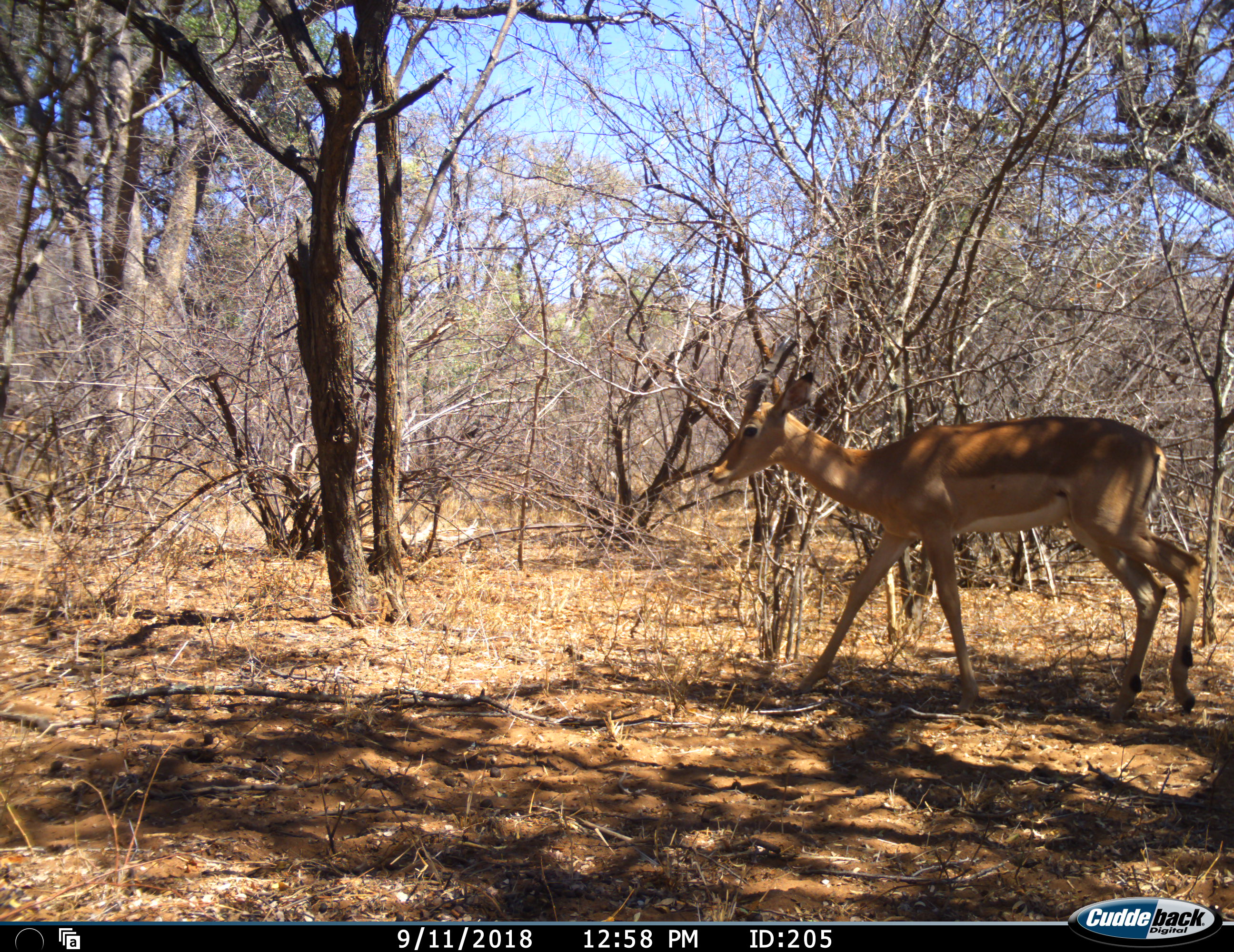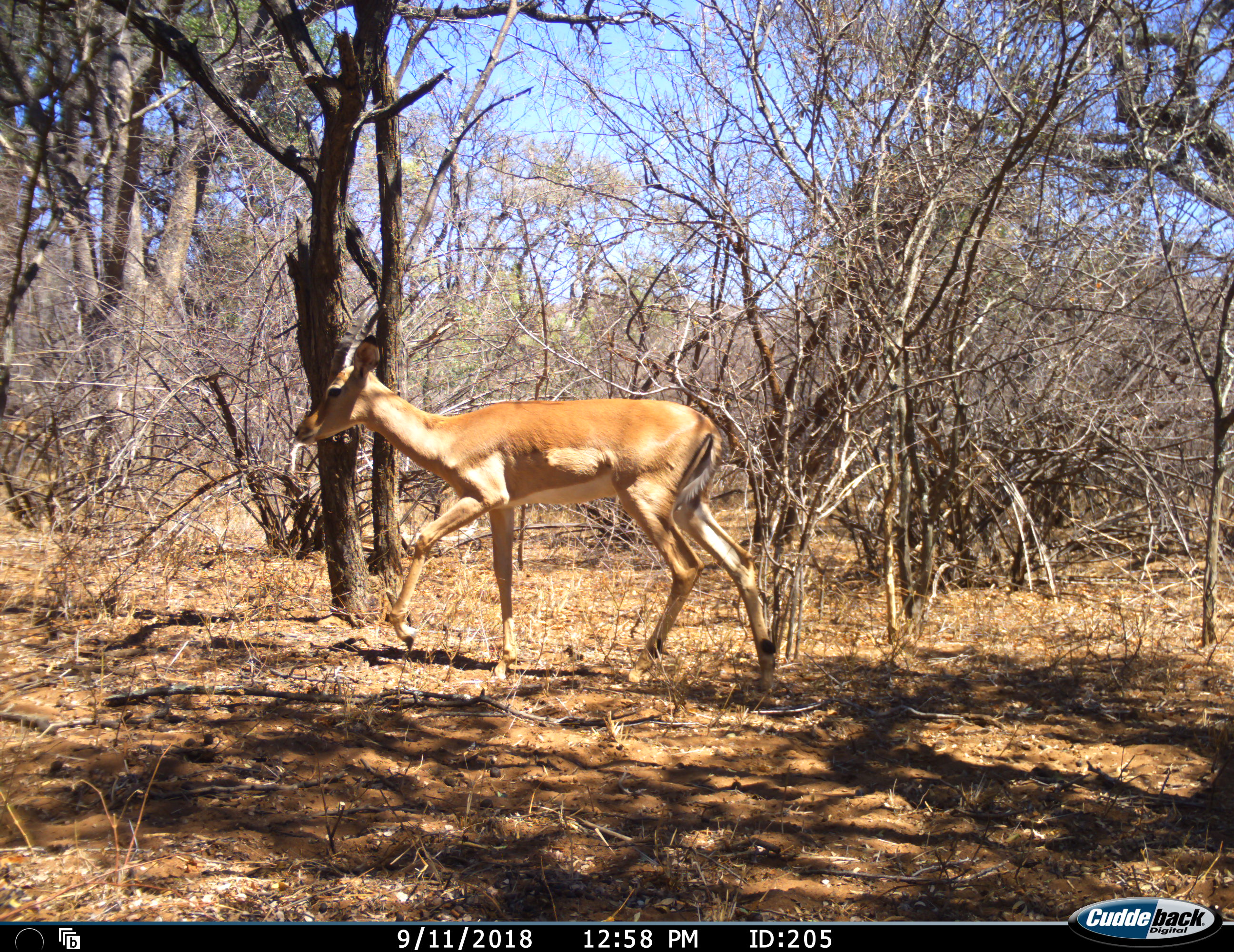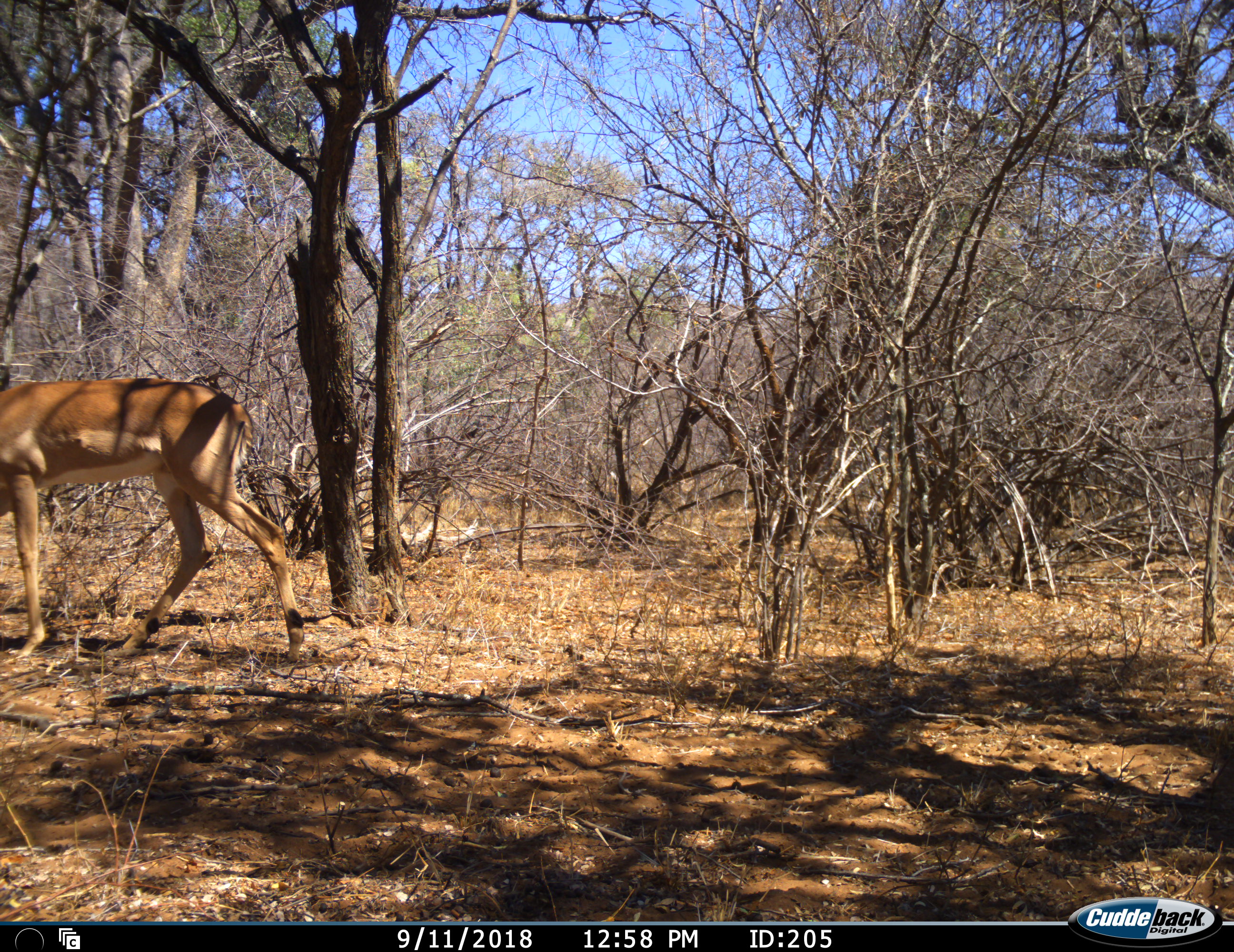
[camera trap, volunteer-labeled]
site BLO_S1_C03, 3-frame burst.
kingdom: Animalia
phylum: Chordata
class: Mammalia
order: Artiodactyla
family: Bovidae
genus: Aepyceros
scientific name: Aepyceros melampus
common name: impala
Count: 1.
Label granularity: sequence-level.